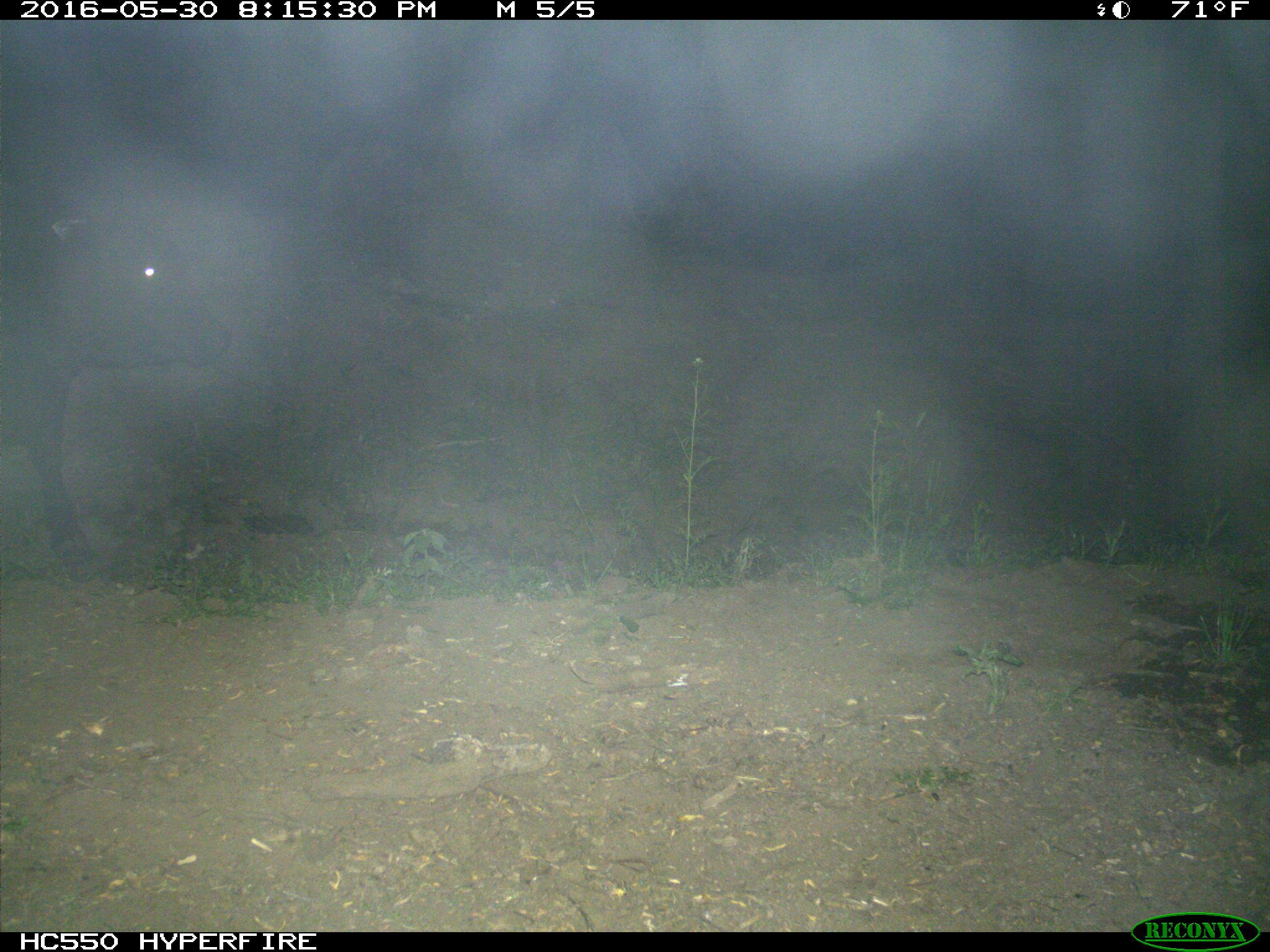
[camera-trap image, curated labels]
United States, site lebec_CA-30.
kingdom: Animalia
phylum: Chordata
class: Mammalia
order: Artiodactyla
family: Bovidae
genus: Bos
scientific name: Bos taurus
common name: domestic cow